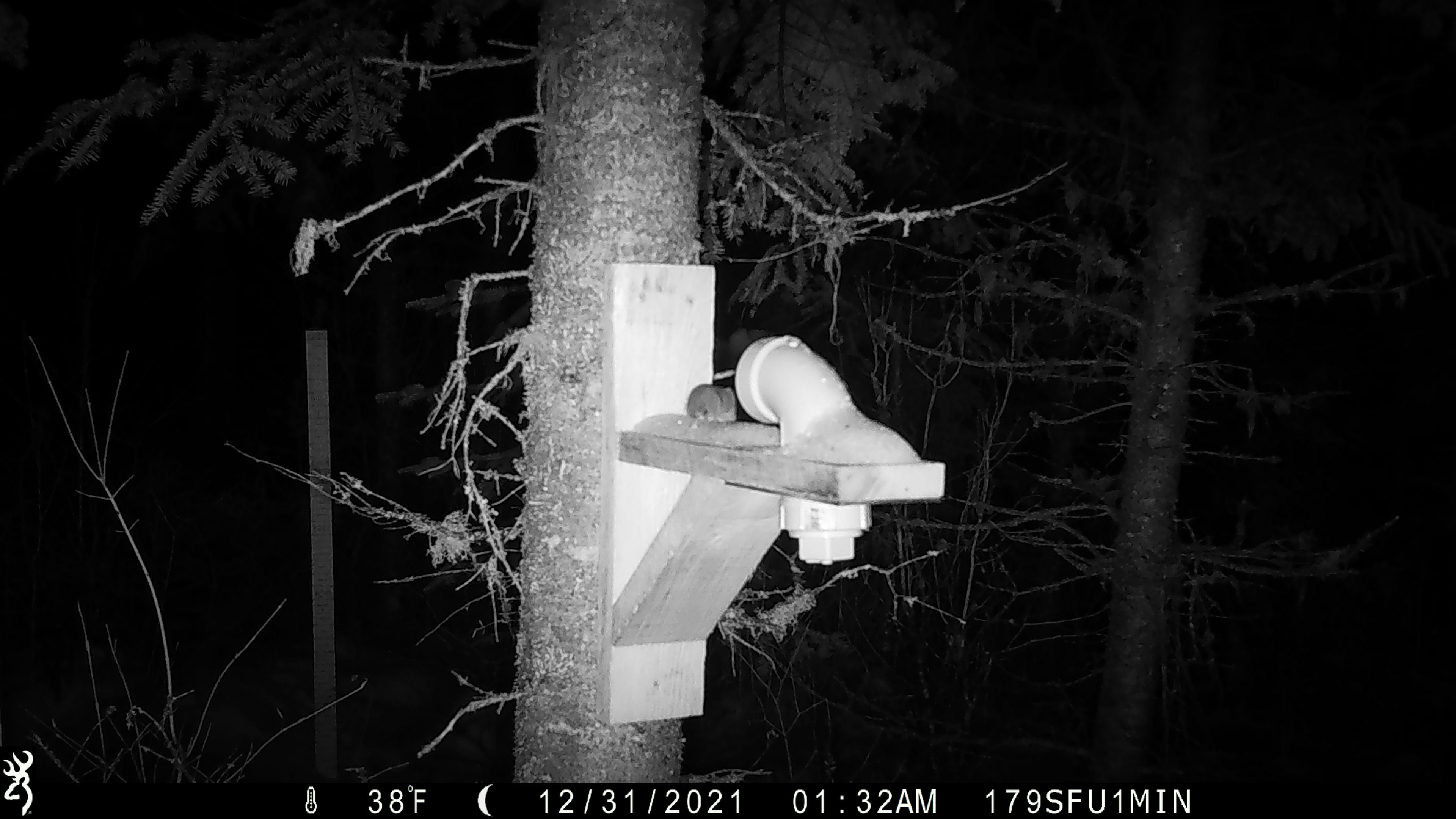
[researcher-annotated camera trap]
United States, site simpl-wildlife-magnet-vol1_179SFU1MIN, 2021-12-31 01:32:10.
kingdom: Animalia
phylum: Chordata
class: Mammalia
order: Rodentia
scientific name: Rodentia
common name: mouse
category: mouse sp.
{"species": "mouse sp. (mouse) (Rodentia)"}